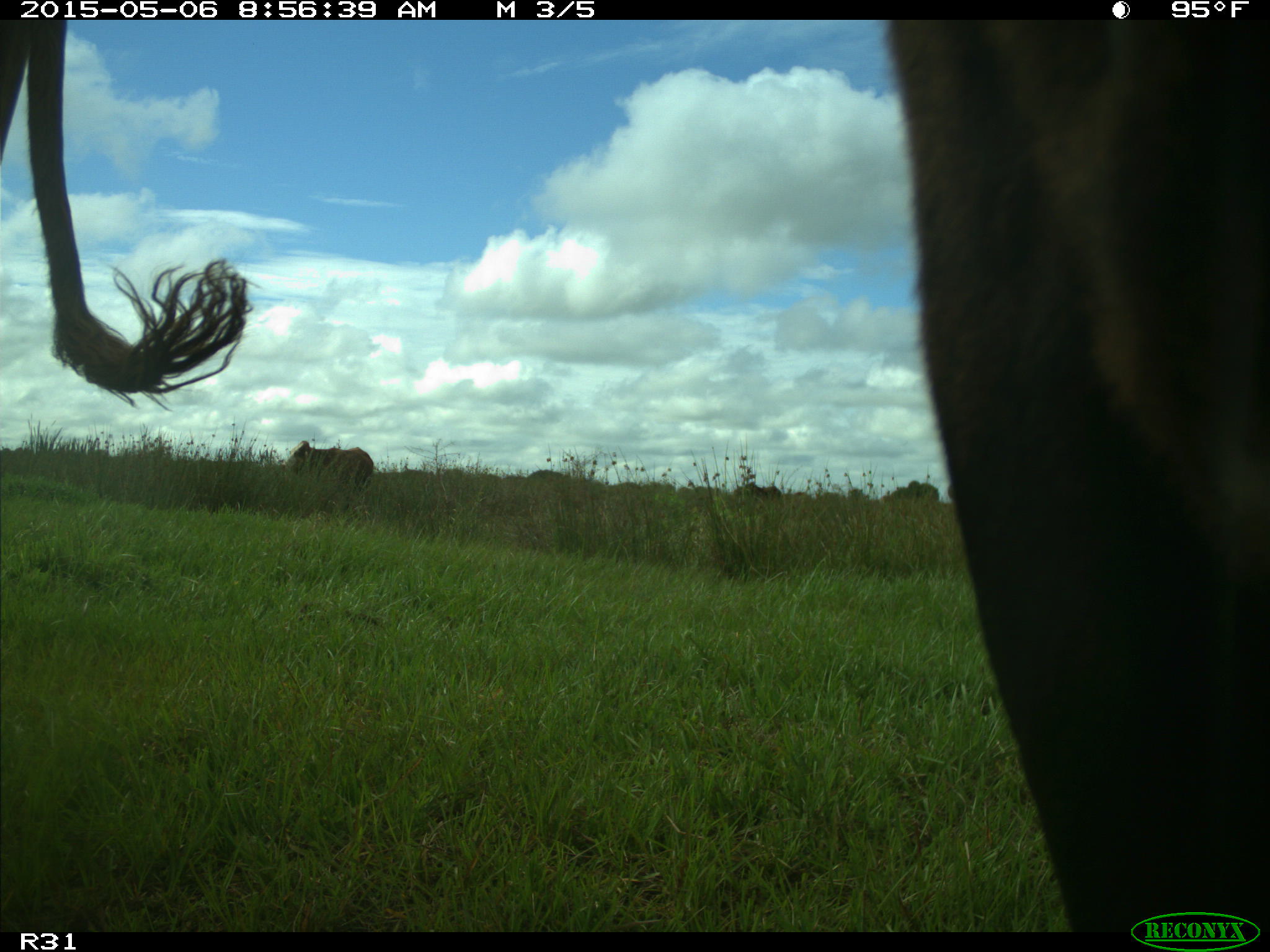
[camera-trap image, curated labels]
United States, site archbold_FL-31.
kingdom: Animalia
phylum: Chordata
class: Mammalia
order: Artiodactyla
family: Bovidae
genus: Bos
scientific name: Bos taurus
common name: domestic cow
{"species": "Bos taurus (domestic cow)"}